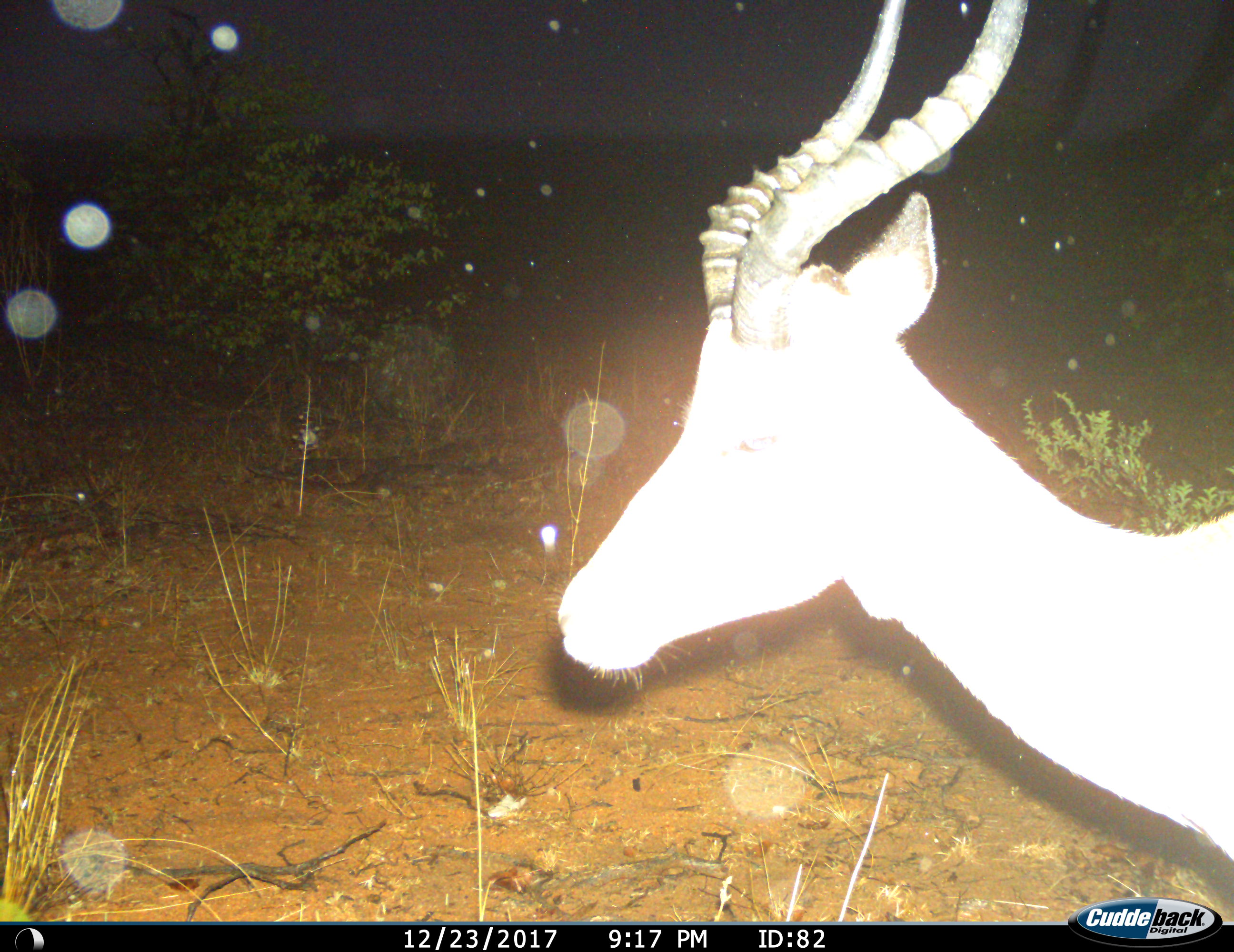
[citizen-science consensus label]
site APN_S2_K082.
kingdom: Animalia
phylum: Chordata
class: Mammalia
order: Artiodactyla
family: Bovidae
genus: Aepyceros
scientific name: Aepyceros melampus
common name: impala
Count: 1.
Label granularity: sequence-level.